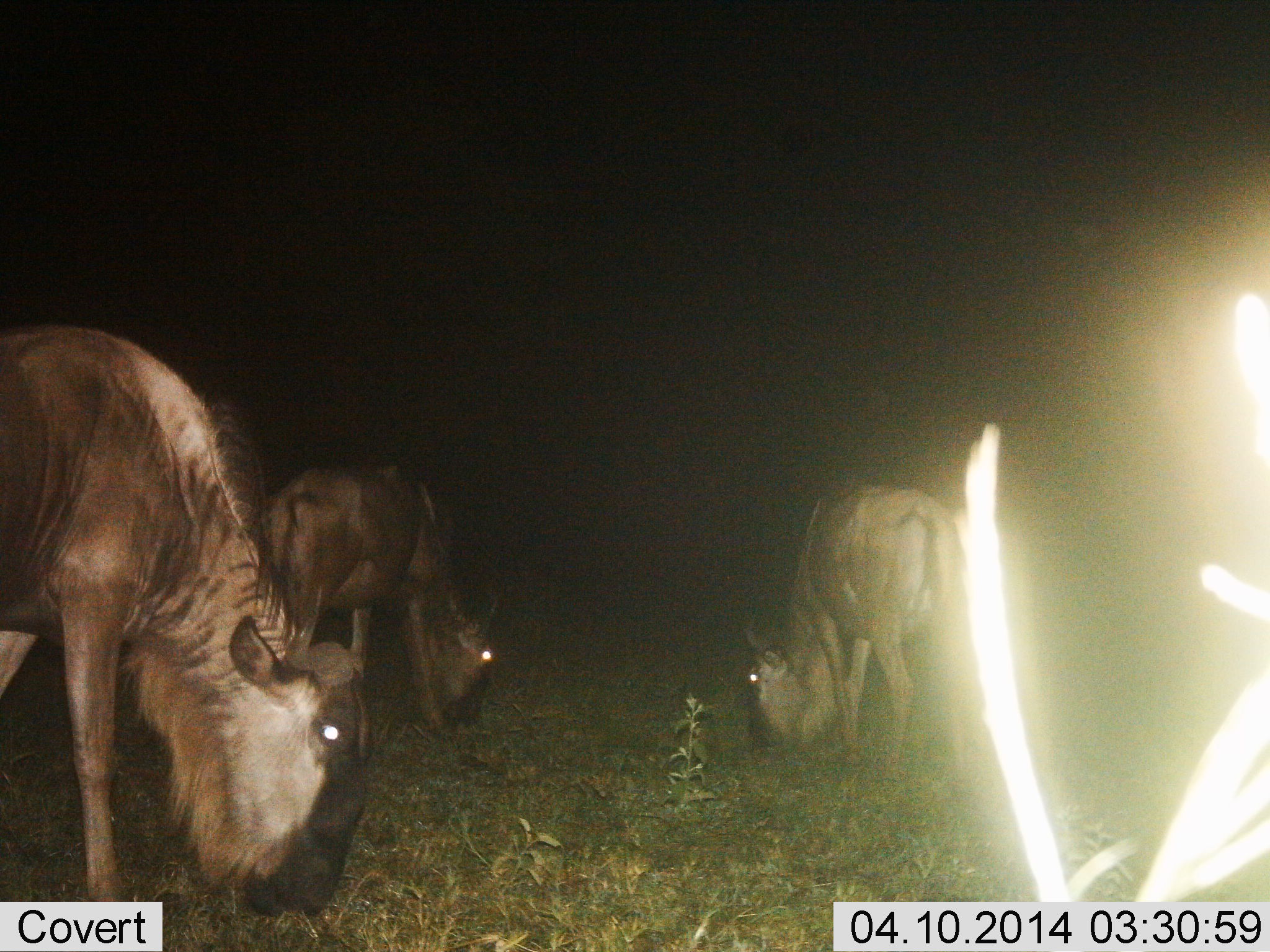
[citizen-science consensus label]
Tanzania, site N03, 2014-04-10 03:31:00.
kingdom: Animalia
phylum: Chordata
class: Mammalia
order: Artiodactyla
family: Bovidae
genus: Connochaetes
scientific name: Connochaetes taurinus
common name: blue wildebeest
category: wildebeest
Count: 3.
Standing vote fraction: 30%.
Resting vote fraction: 0%.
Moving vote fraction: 0%.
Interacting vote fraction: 0%.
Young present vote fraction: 0%.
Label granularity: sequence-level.